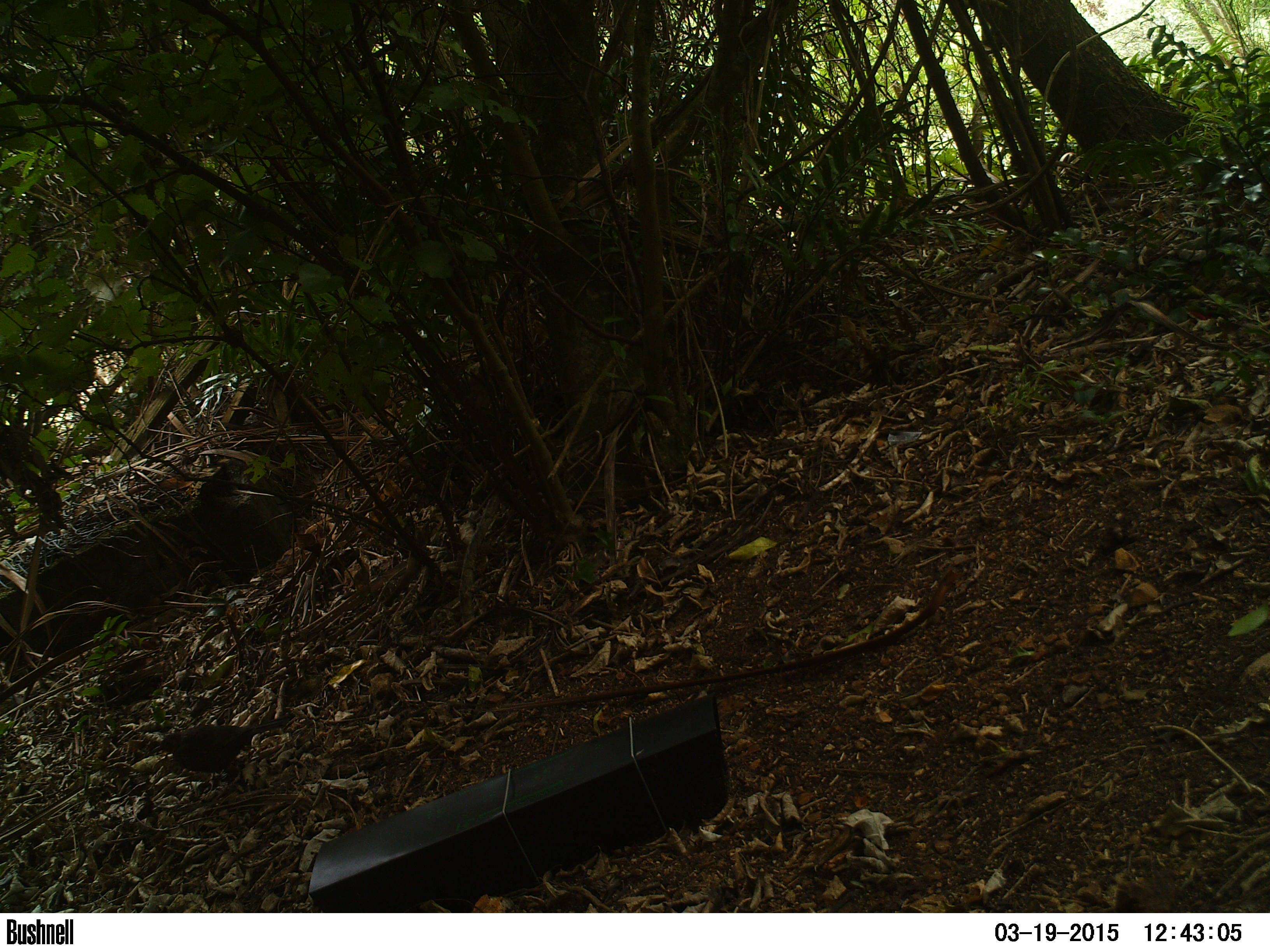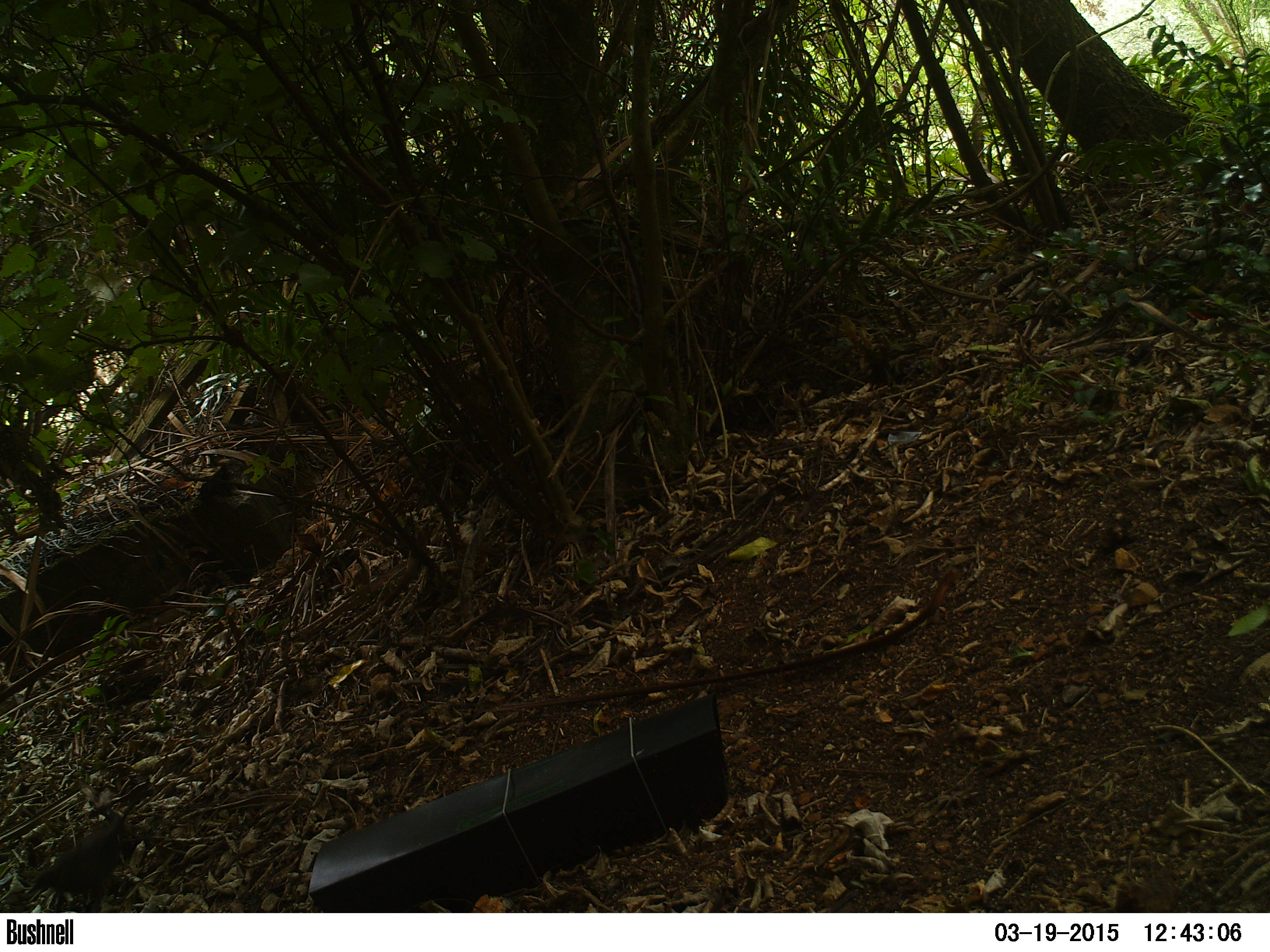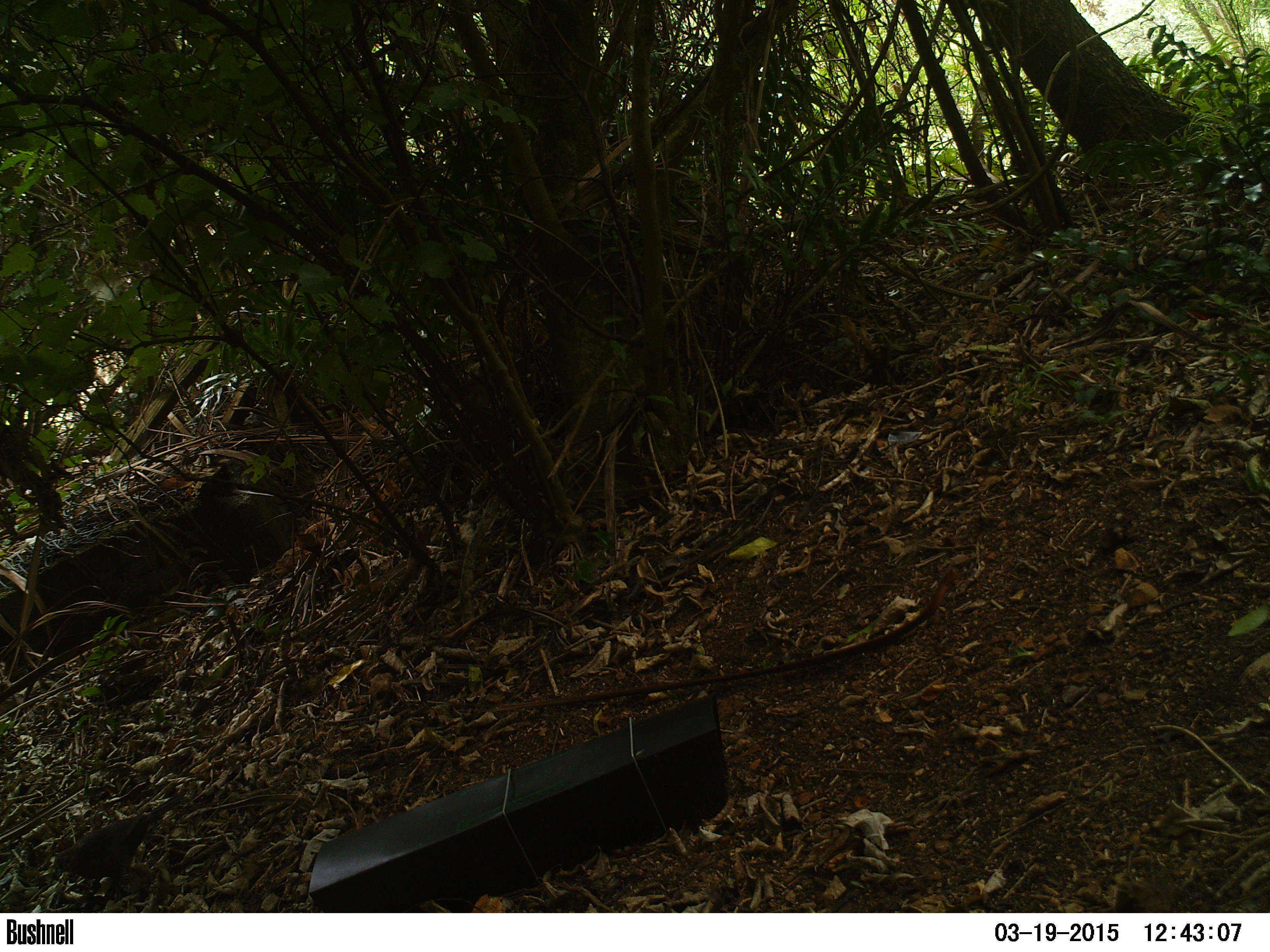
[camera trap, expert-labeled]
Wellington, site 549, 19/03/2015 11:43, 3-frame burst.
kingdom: Animalia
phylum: Chordata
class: Aves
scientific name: Aves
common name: bird